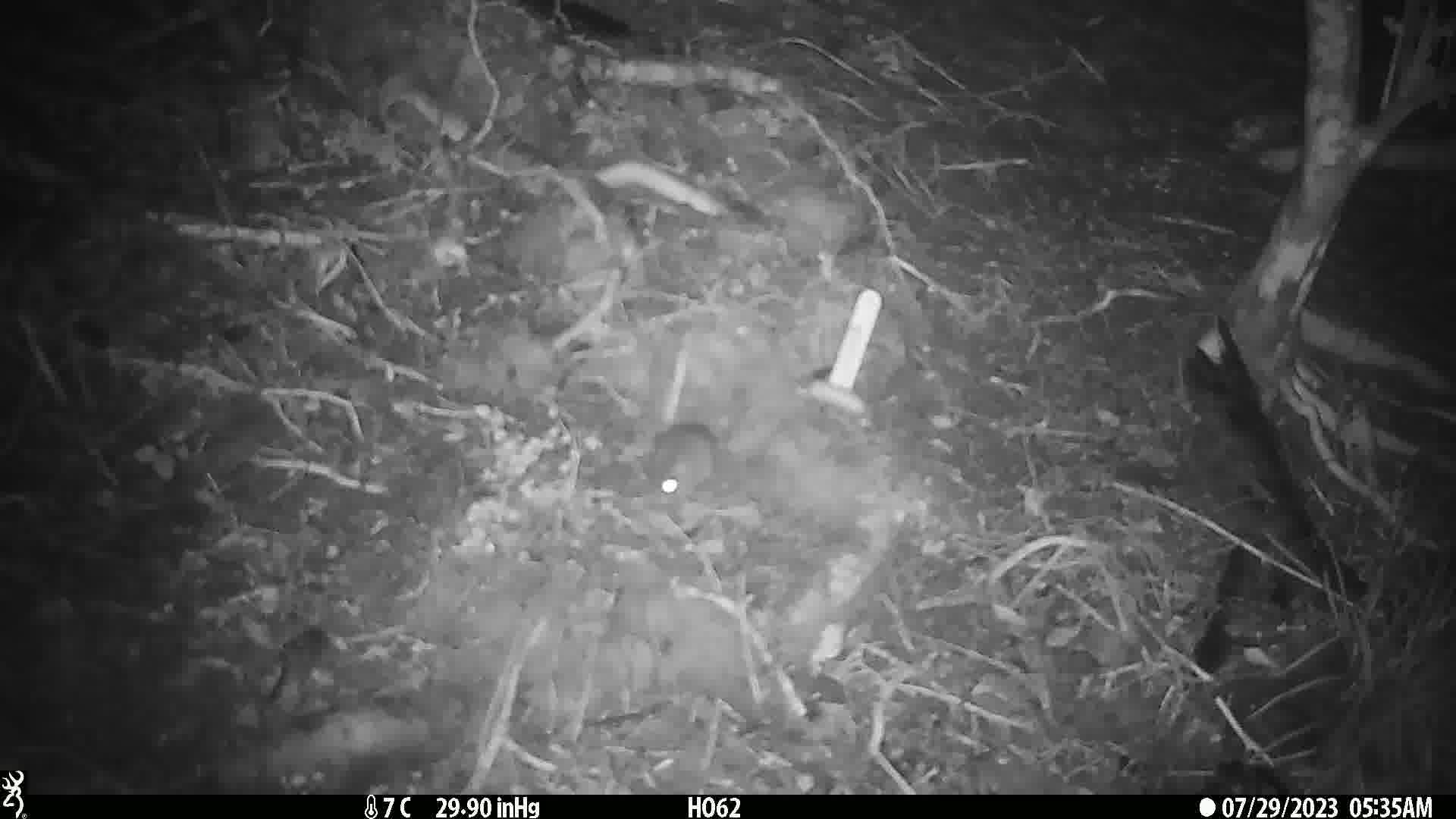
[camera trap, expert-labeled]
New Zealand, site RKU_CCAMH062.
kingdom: Animalia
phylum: Chordata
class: Mammalia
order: Rodentia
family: Muridae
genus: Rattus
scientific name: Rattus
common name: rat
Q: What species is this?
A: Rat (Rattus).